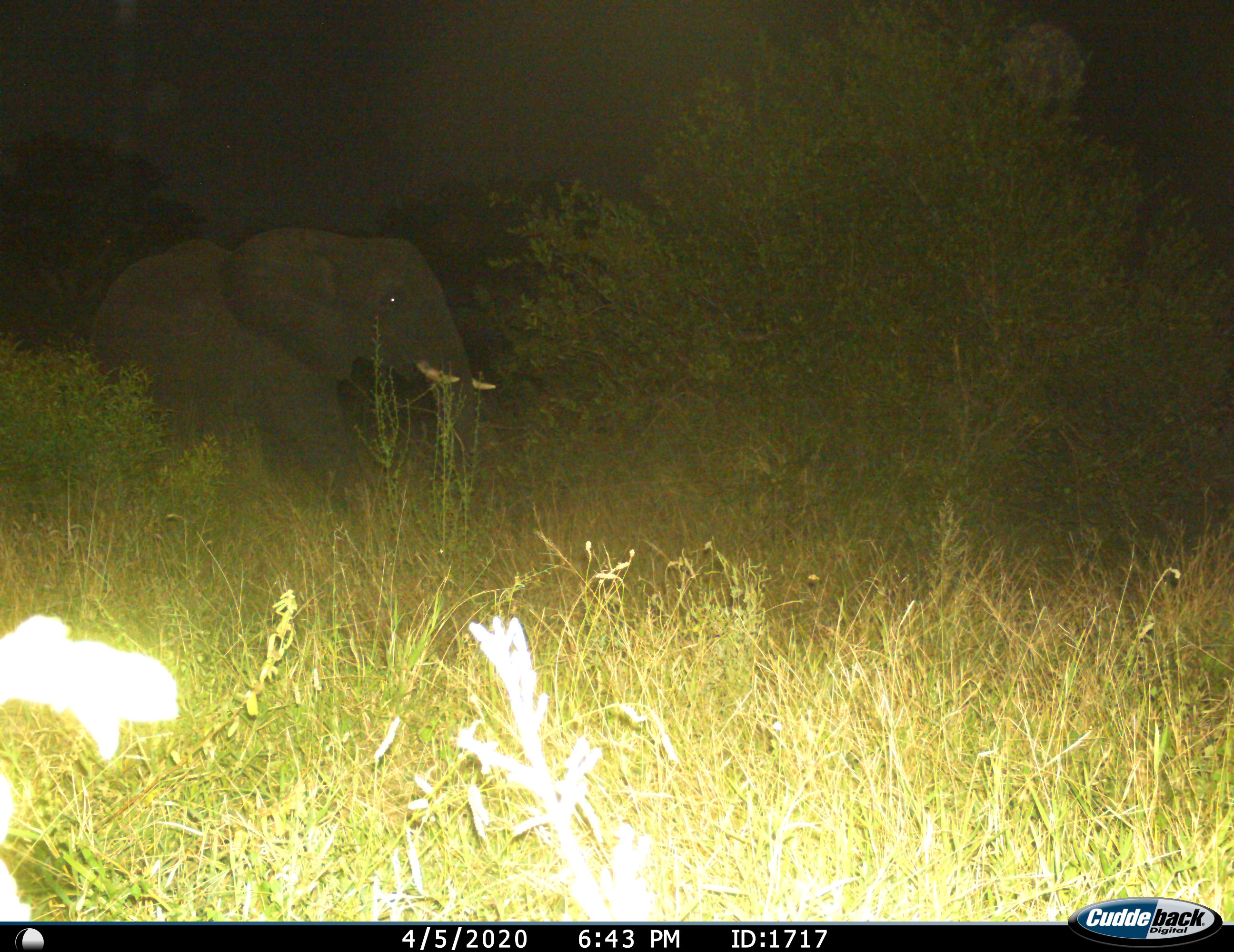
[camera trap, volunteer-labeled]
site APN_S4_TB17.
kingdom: Animalia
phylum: Chordata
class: Mammalia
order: Proboscidea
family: Elephantidae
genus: Loxodonta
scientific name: Loxodonta africana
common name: african bush elephant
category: elephant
Elephant (african bush elephant) (Loxodonta africana), count 1. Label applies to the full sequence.